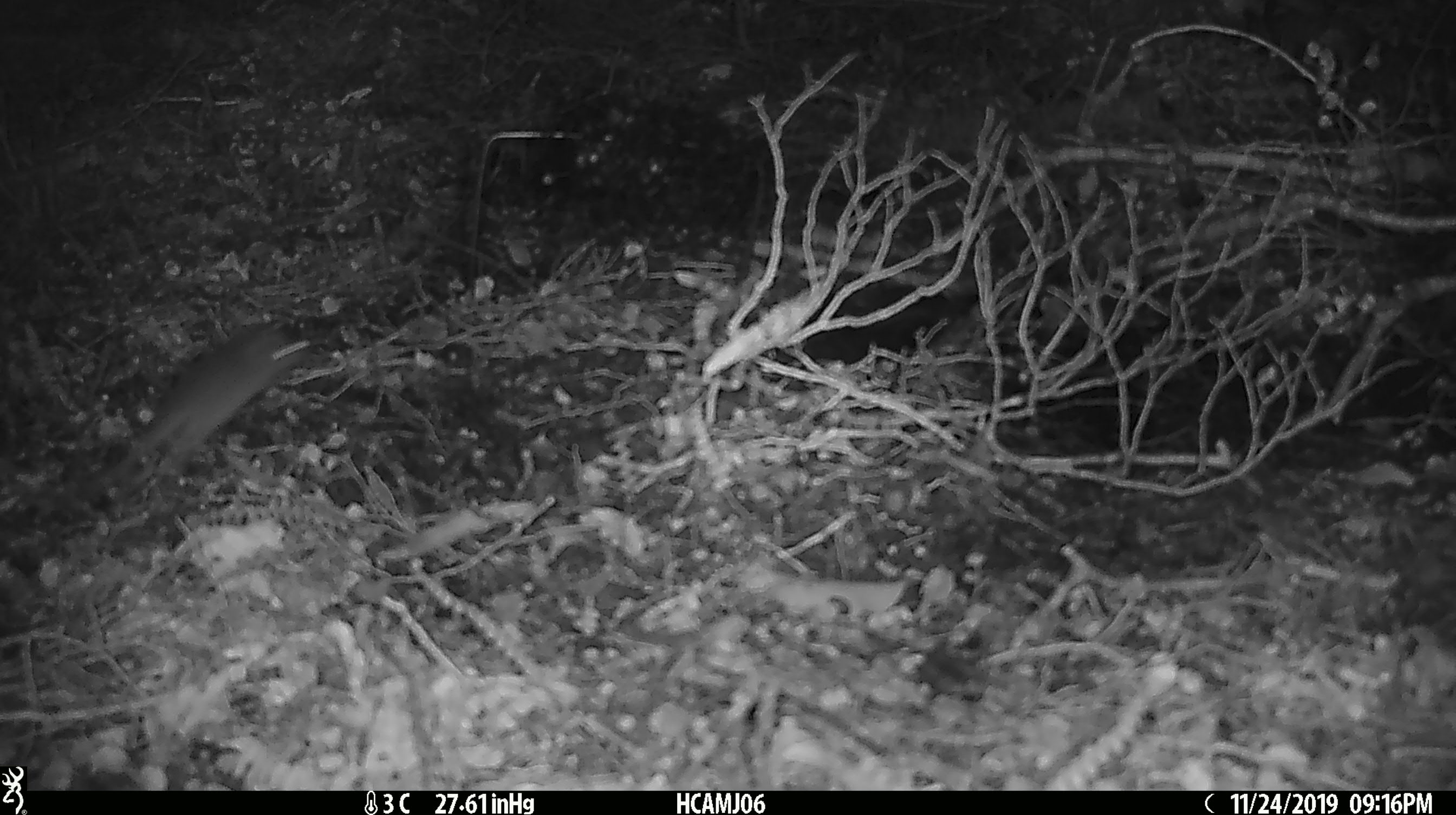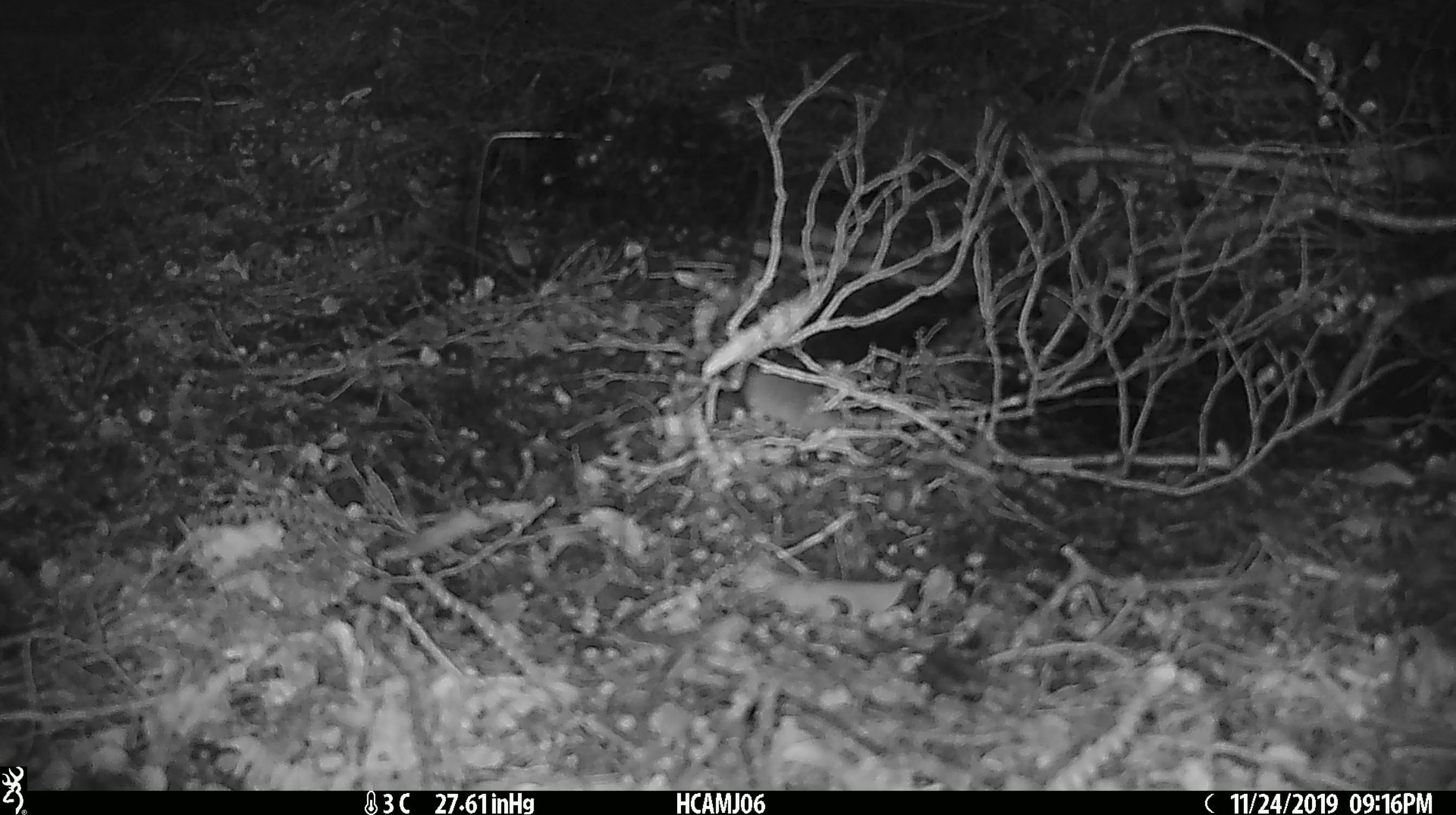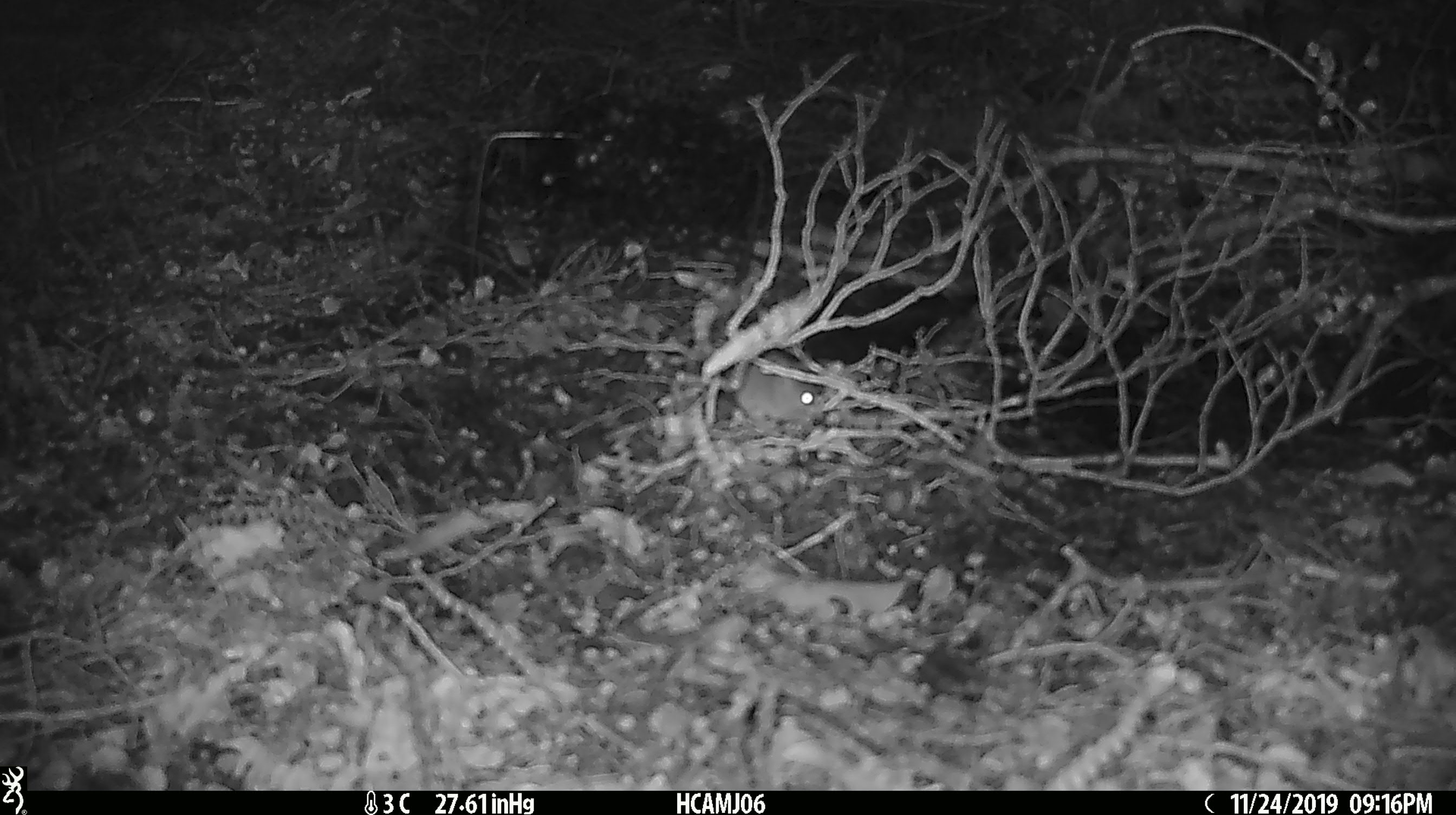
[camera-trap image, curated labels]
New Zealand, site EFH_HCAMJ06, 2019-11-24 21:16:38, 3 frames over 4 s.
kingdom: Animalia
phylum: Chordata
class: Mammalia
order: Rodentia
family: Muridae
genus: Mus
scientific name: Mus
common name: mouse